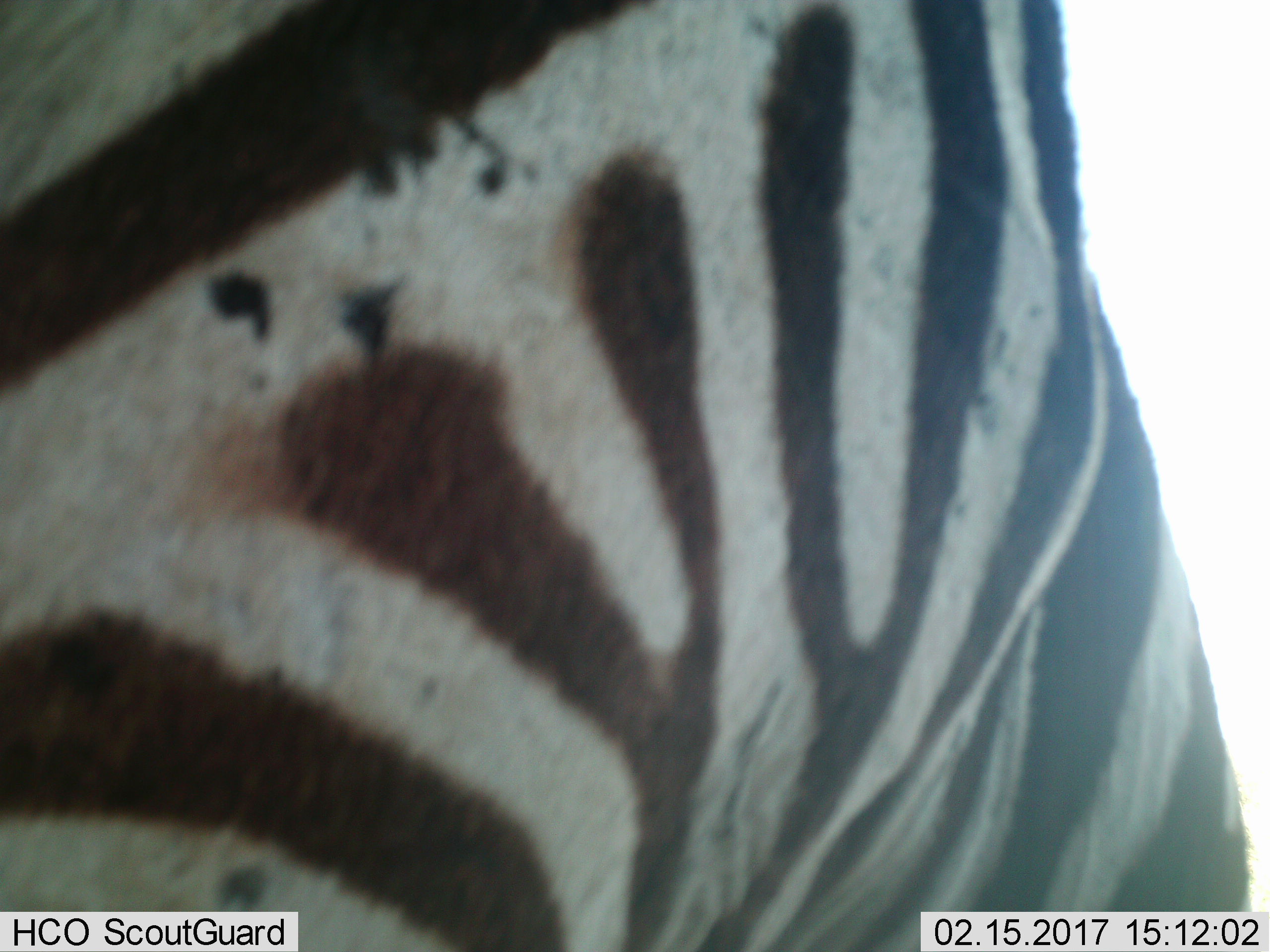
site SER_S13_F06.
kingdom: Animalia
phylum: Chordata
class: Mammalia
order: Perissodactyla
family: Equidae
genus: Equus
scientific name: Equus quagga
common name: plains zebra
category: zebraplains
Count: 1.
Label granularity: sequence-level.